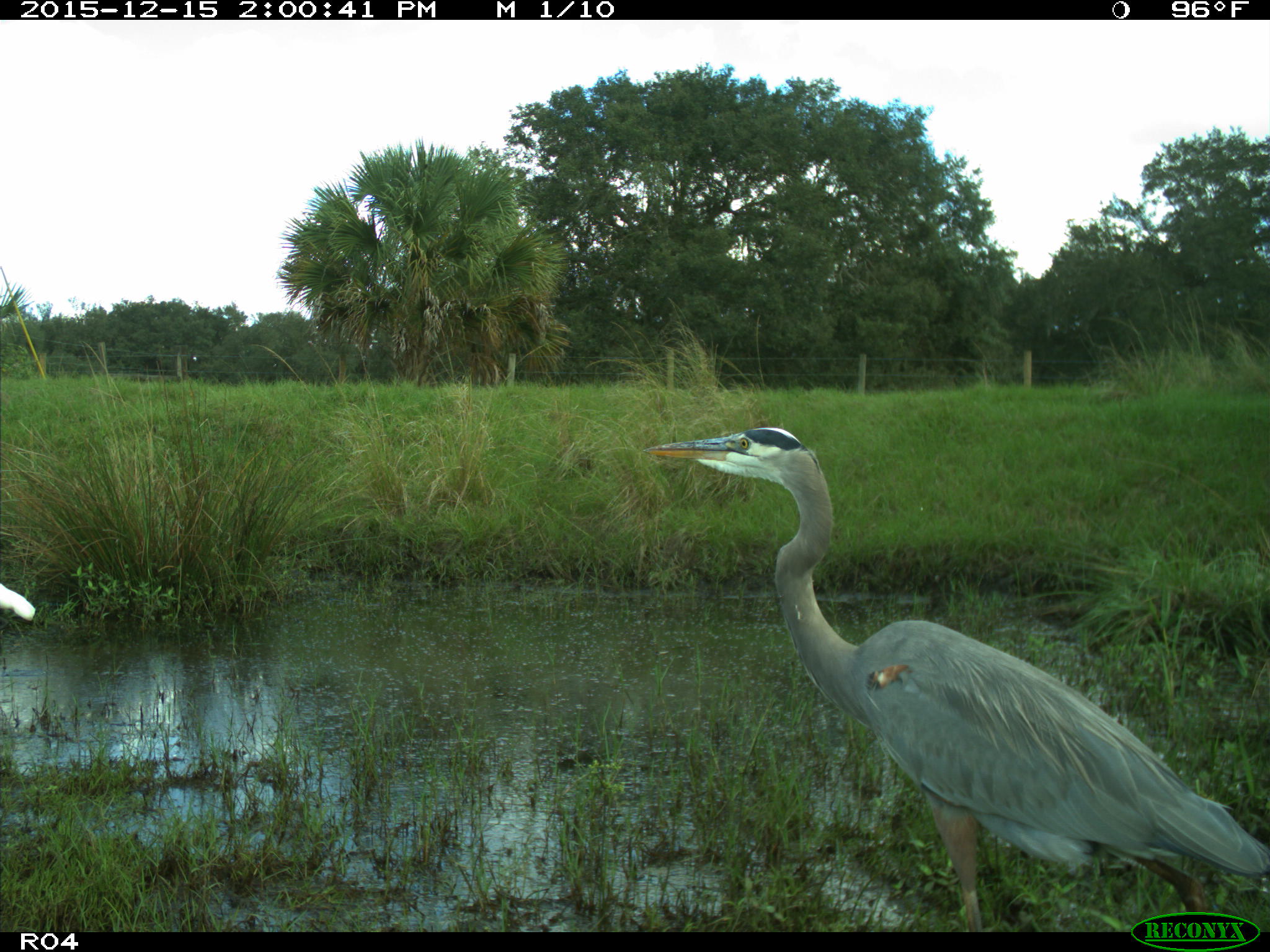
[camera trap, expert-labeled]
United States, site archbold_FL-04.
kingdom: Animalia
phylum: Chordata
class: Aves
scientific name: Aves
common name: birds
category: unidentified bird